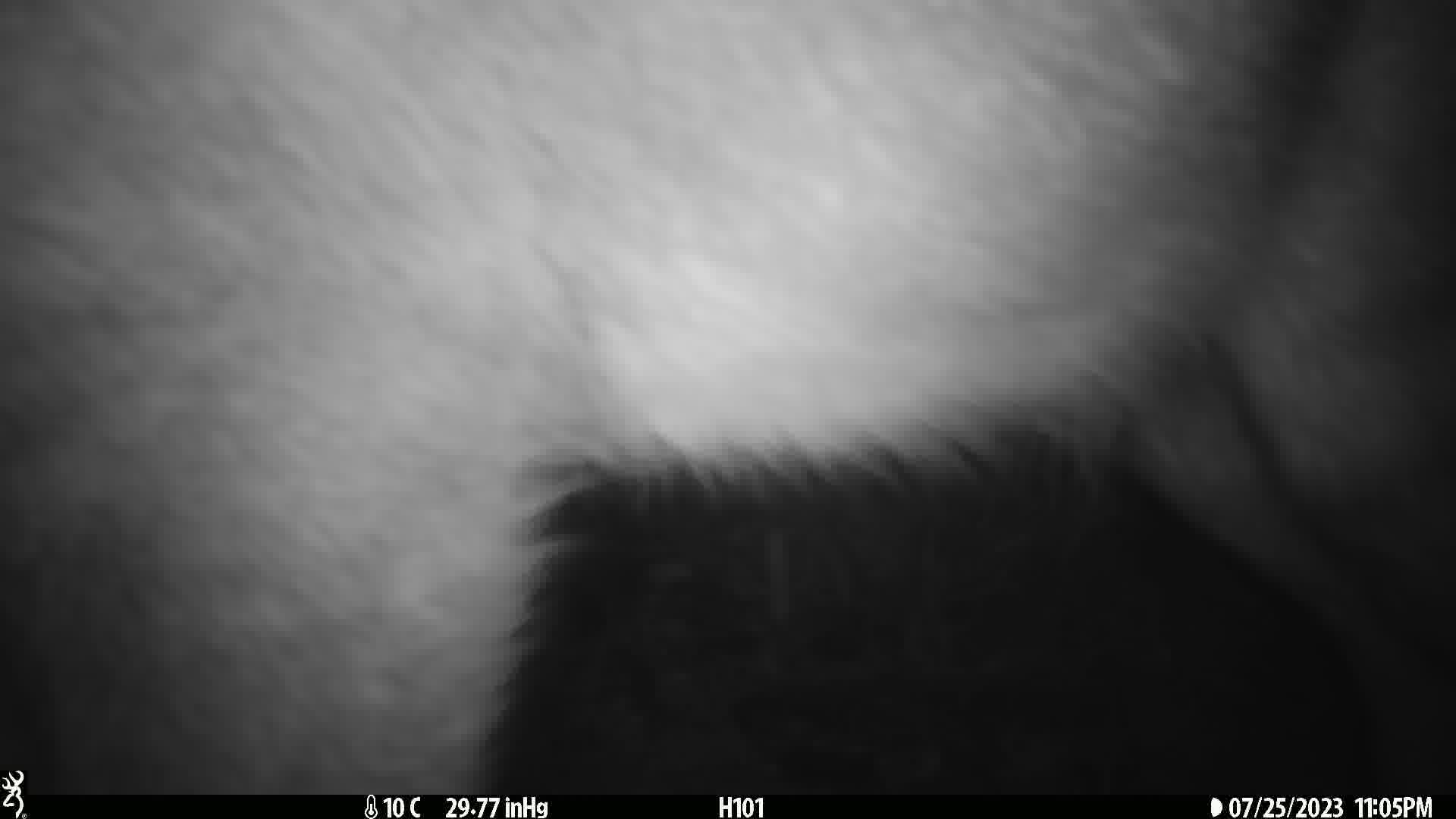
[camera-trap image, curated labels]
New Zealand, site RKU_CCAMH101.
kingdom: Animalia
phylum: Chordata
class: Mammalia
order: Artiodactyla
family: Cervidae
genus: Odocoileus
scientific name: Odocoileus virginianus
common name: white-tailed deer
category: white tailed deer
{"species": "white tailed deer (white-tailed deer) (Odocoileus virginianus)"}